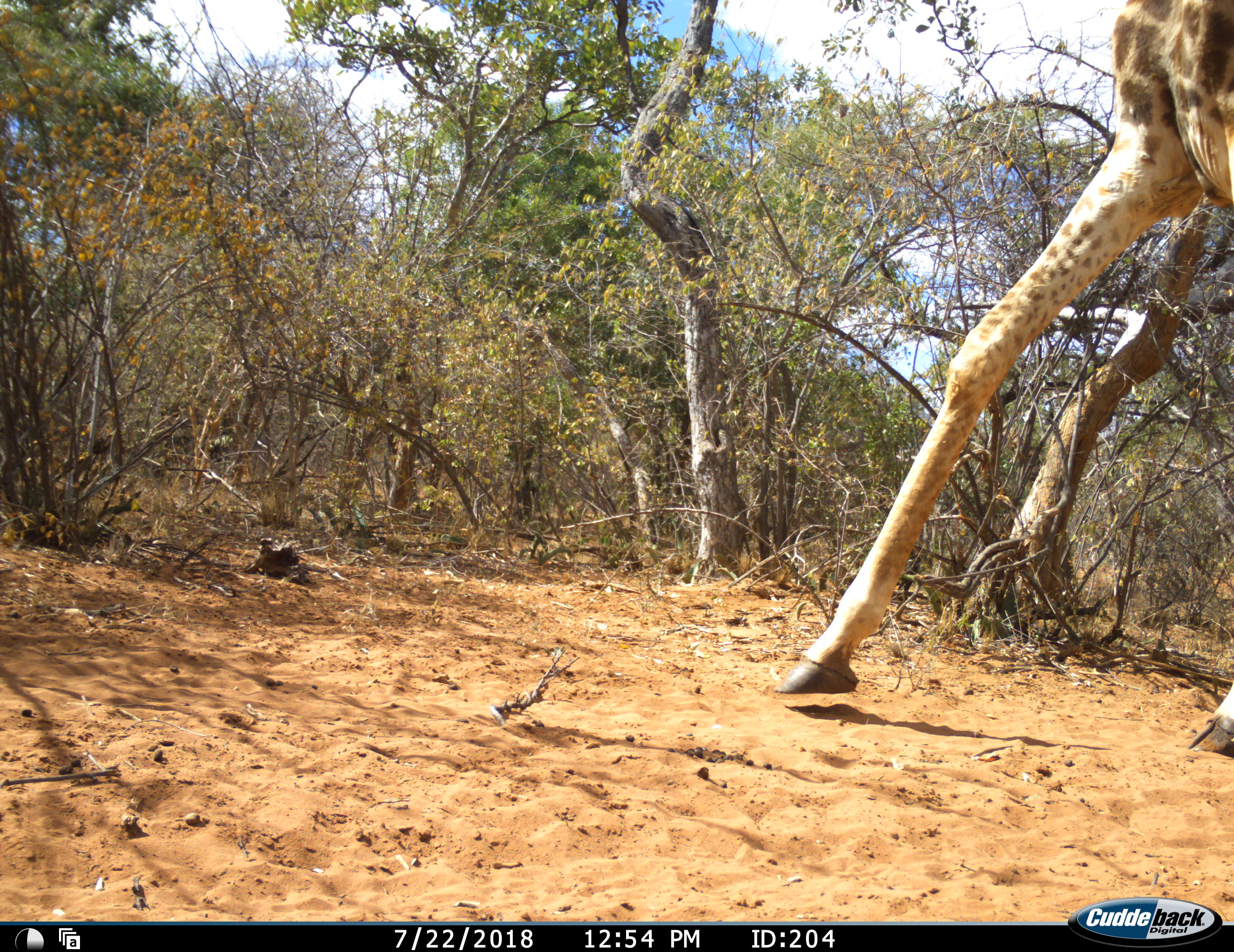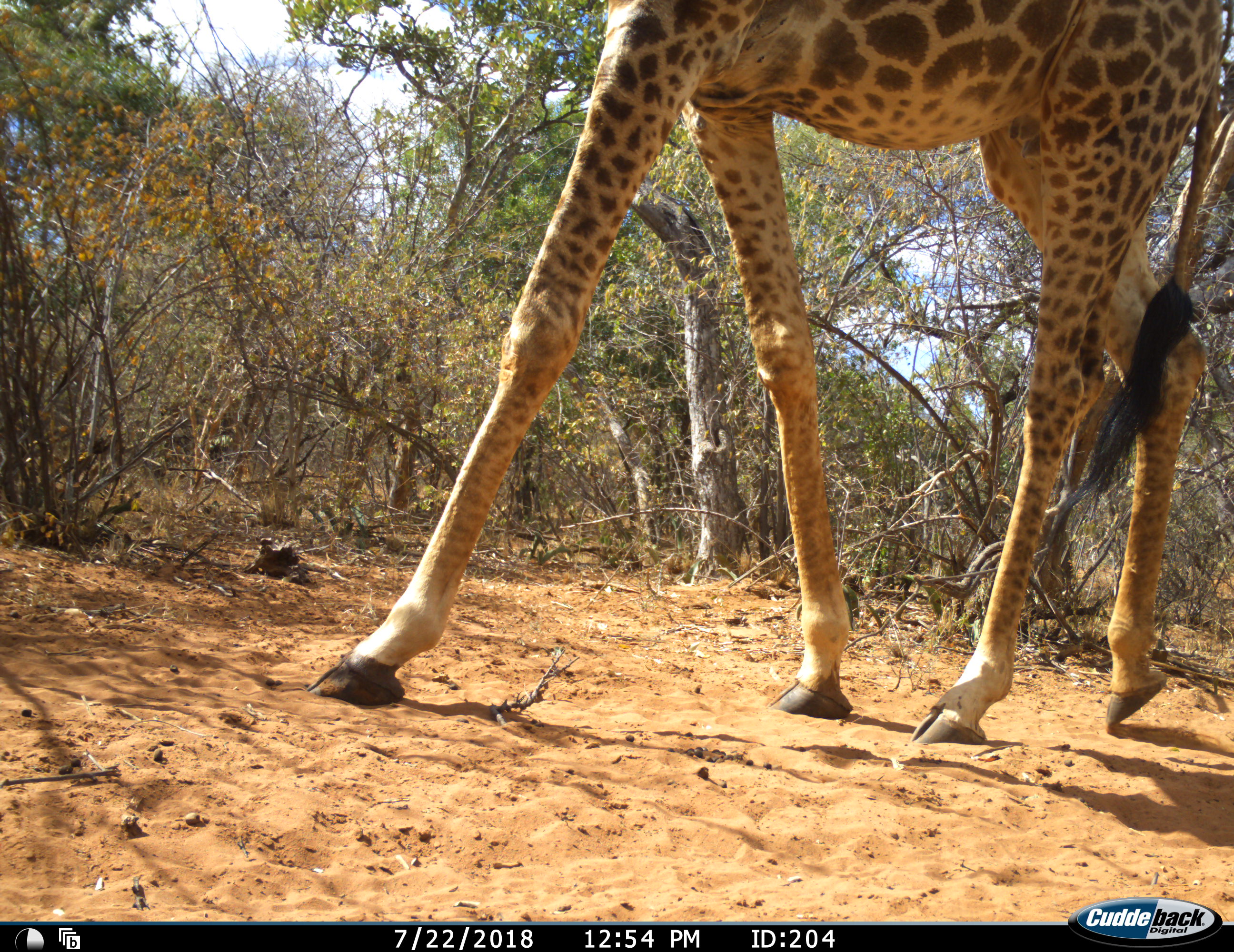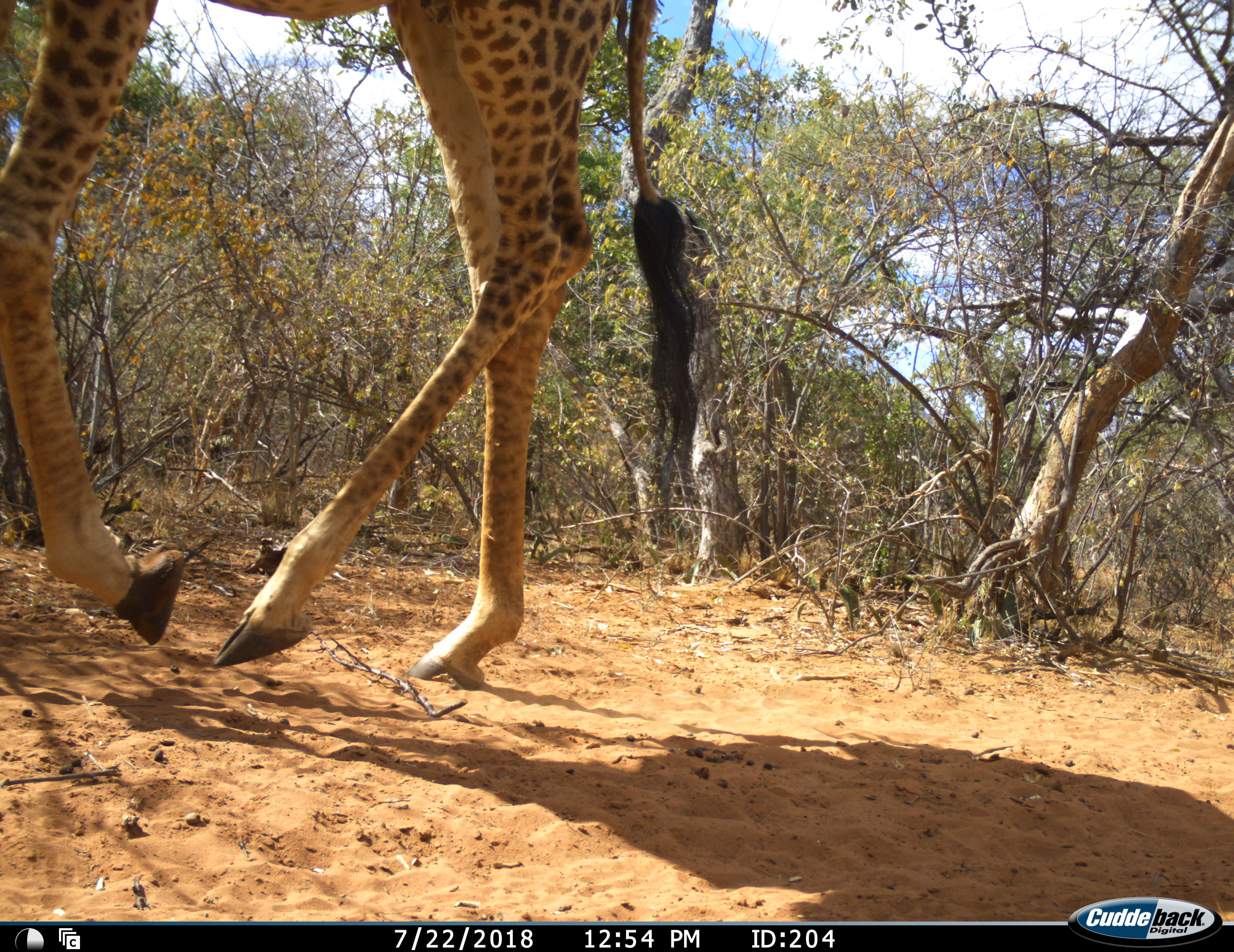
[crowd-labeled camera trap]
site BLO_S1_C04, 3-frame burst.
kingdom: Animalia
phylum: Chordata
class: Mammalia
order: Artiodactyla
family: Giraffidae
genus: Giraffa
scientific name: Giraffa camelopardalis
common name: giraffe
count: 1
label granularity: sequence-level